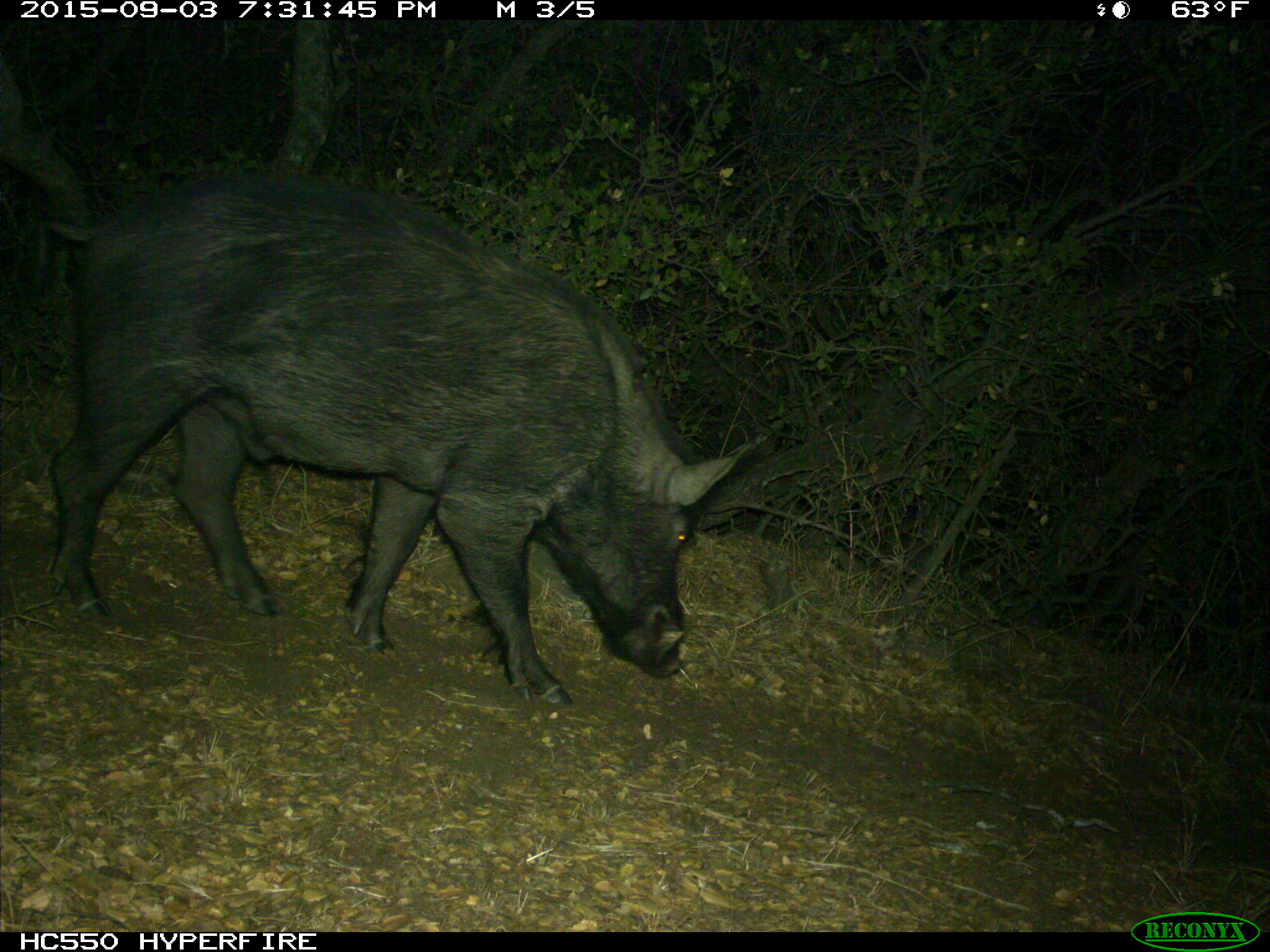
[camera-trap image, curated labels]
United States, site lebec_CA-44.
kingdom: Animalia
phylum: Chordata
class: Mammalia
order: Artiodactyla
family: Suidae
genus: Sus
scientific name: Sus scrofa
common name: wild boar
Sus scrofa (wild boar).